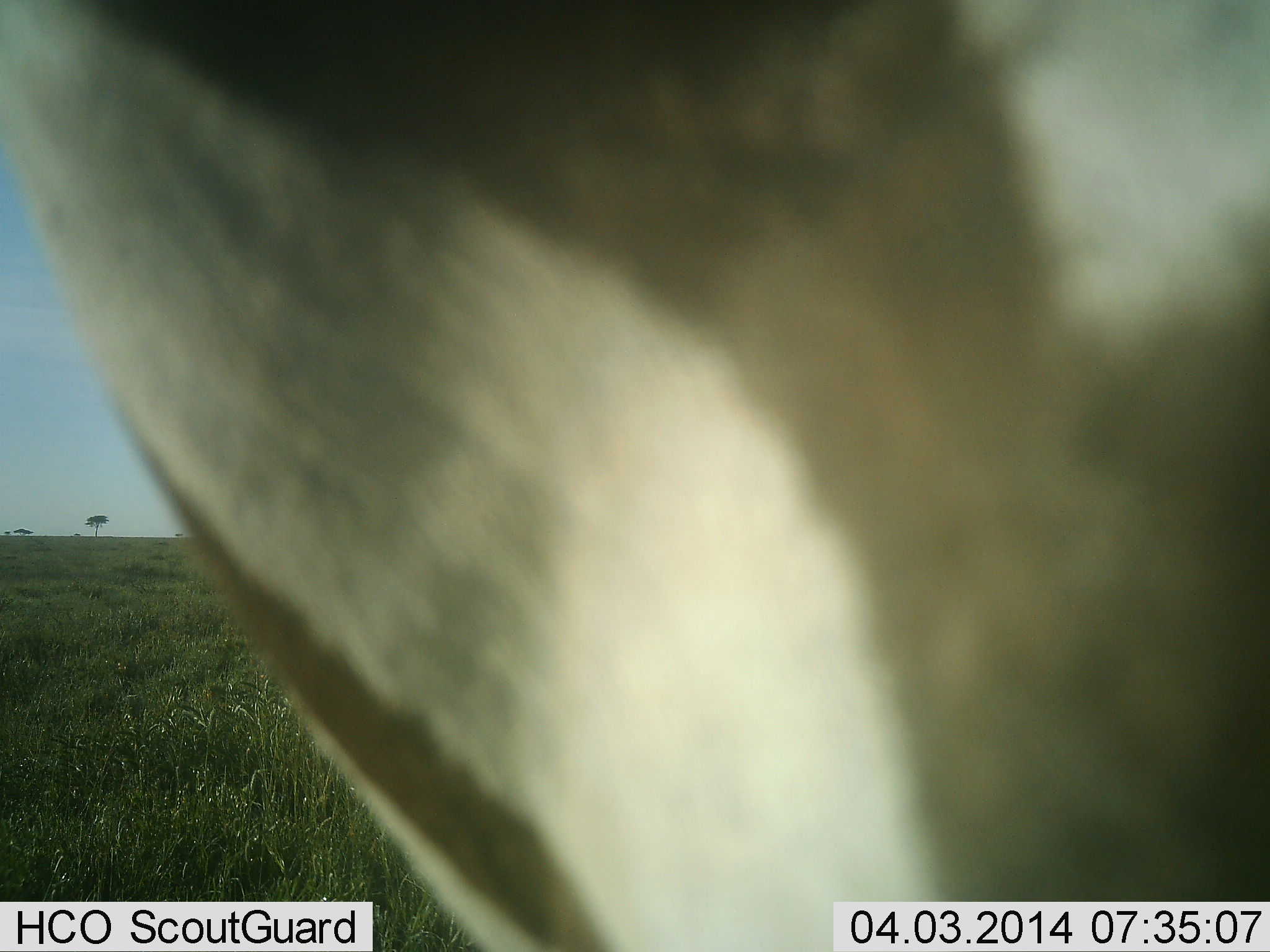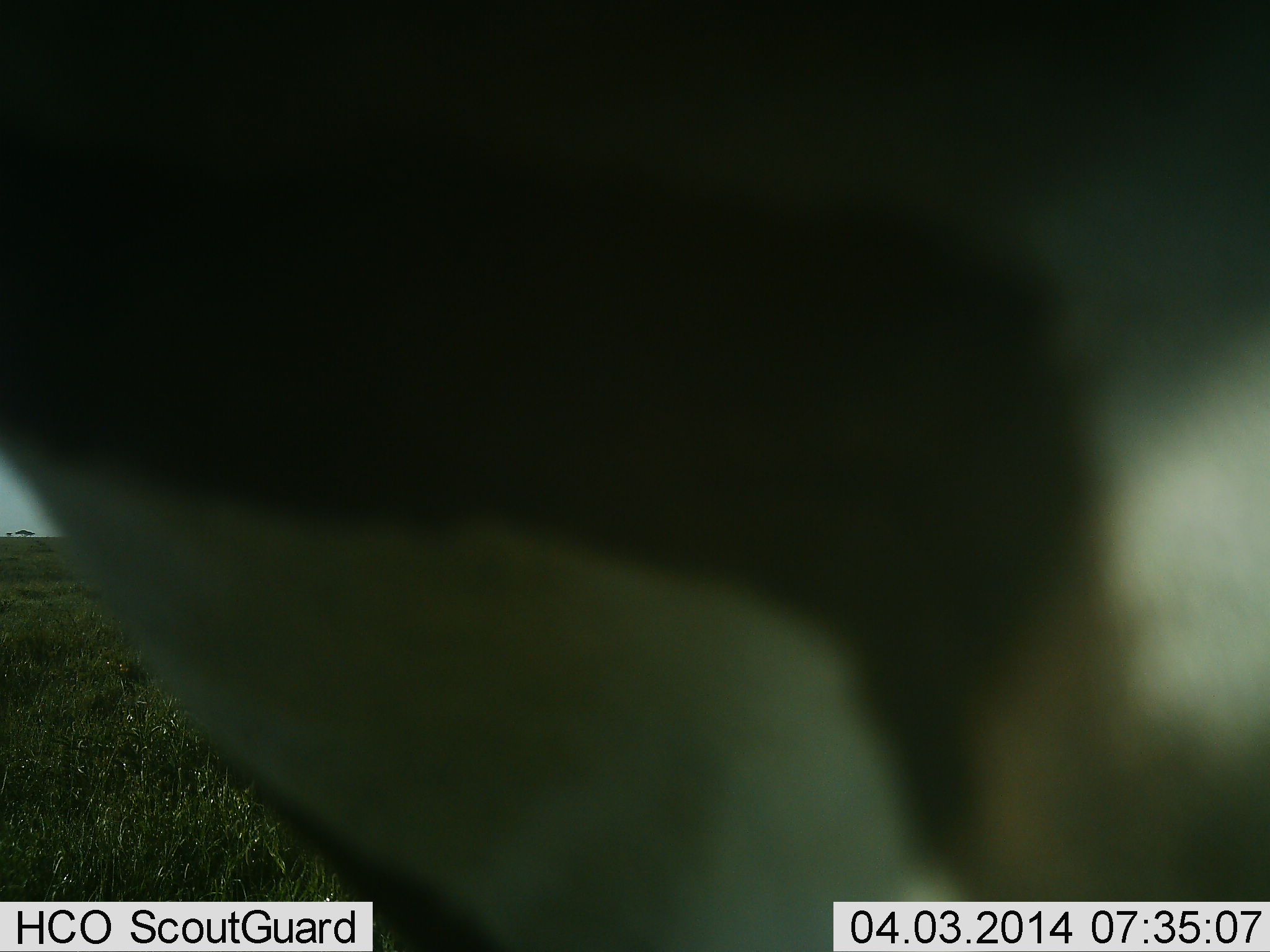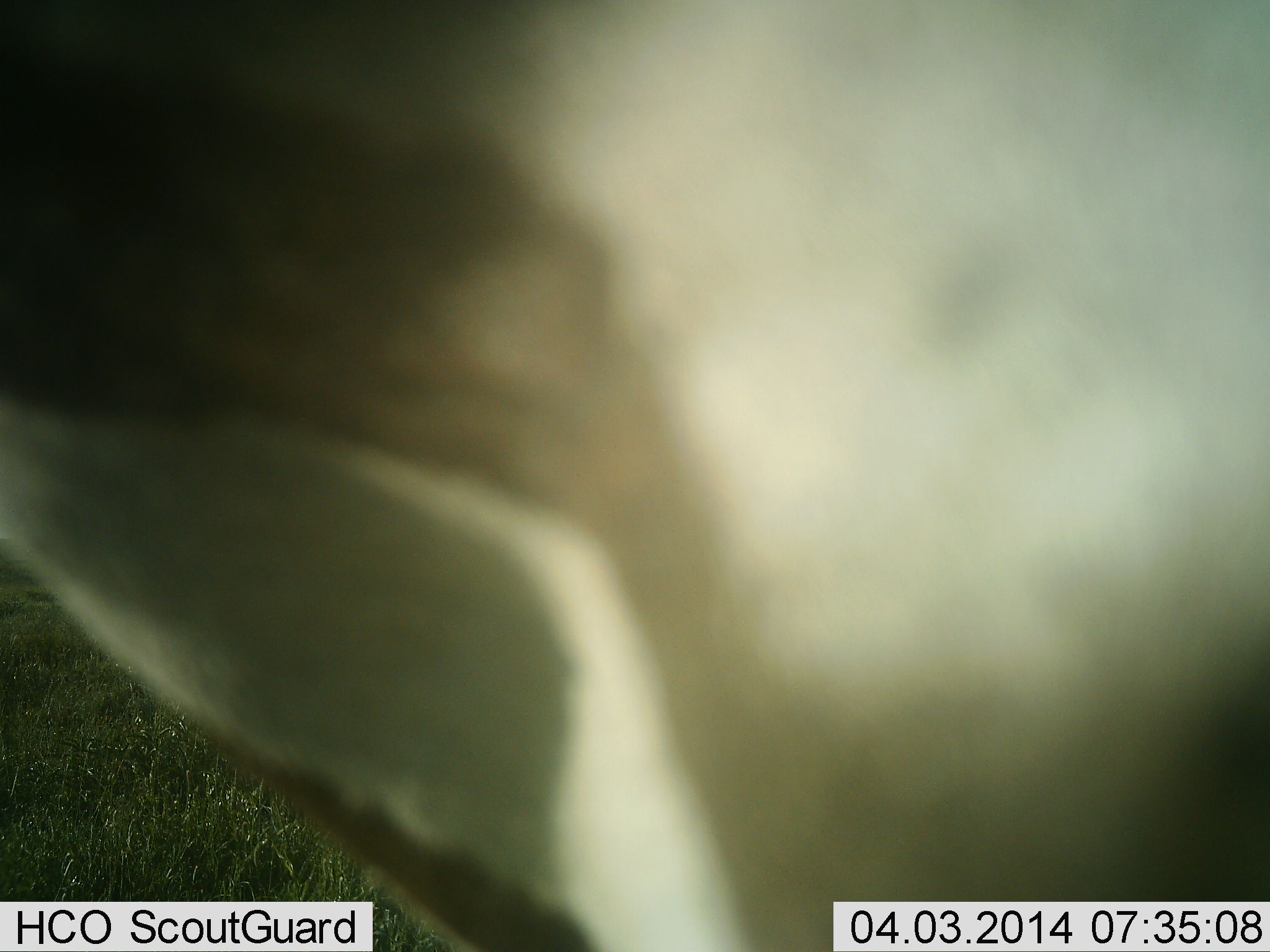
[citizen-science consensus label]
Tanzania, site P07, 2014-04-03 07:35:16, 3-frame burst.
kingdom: Animalia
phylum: Chordata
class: Mammalia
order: Perissodactyla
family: Equidae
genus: Equus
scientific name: Equus quagga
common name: plains zebra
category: zebra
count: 1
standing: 100%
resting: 0%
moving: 0%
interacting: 0%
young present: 0%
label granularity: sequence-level